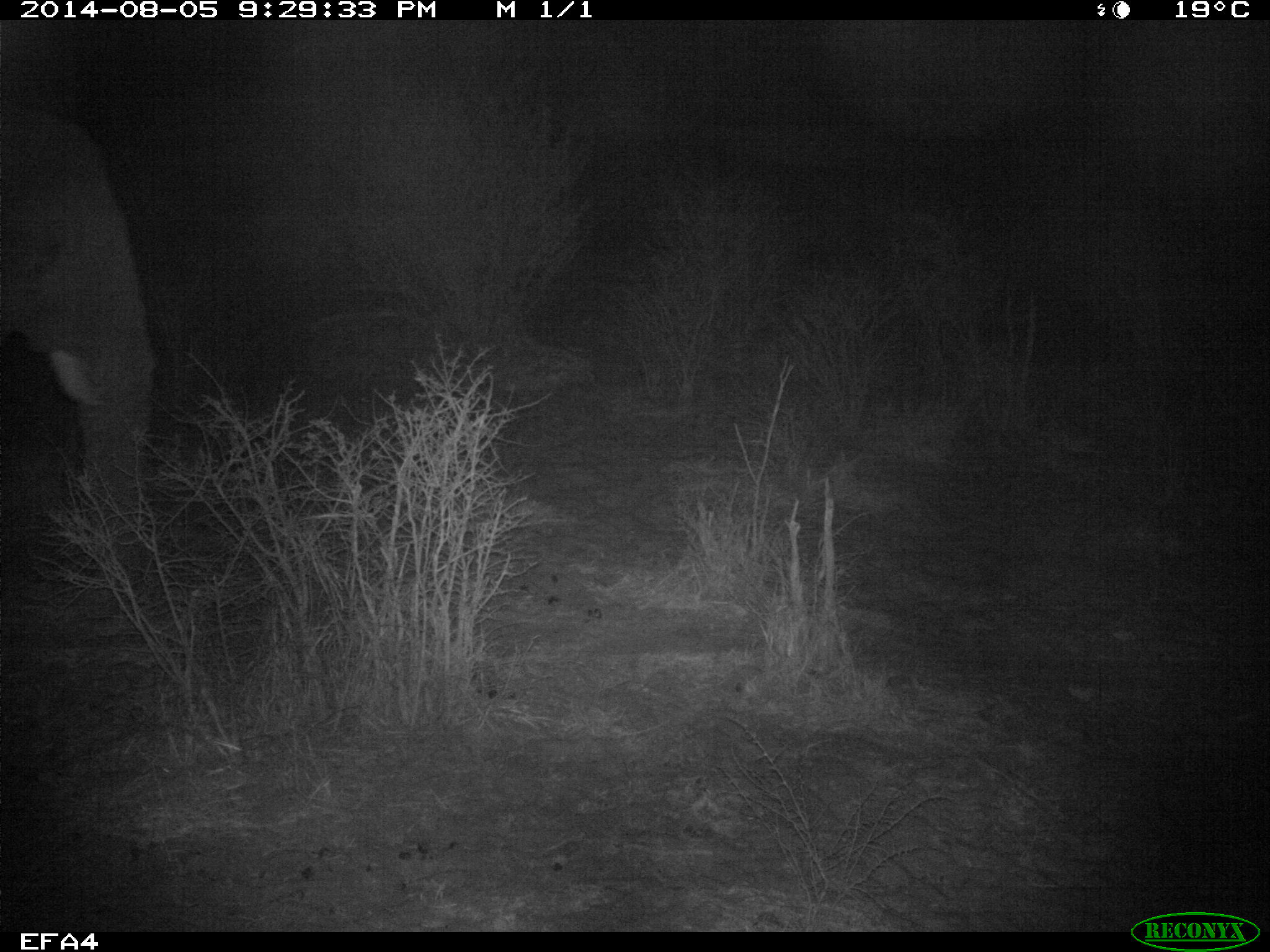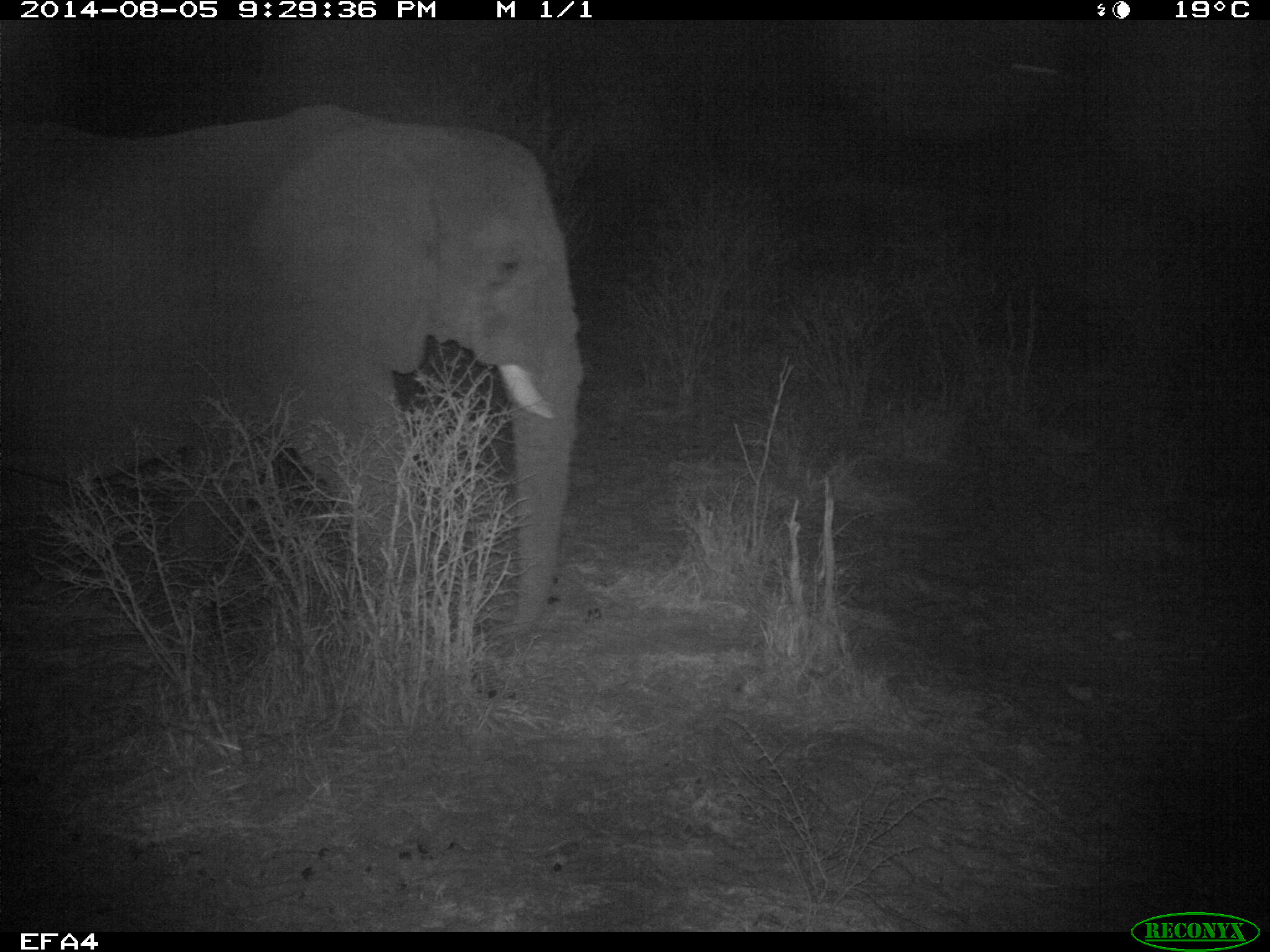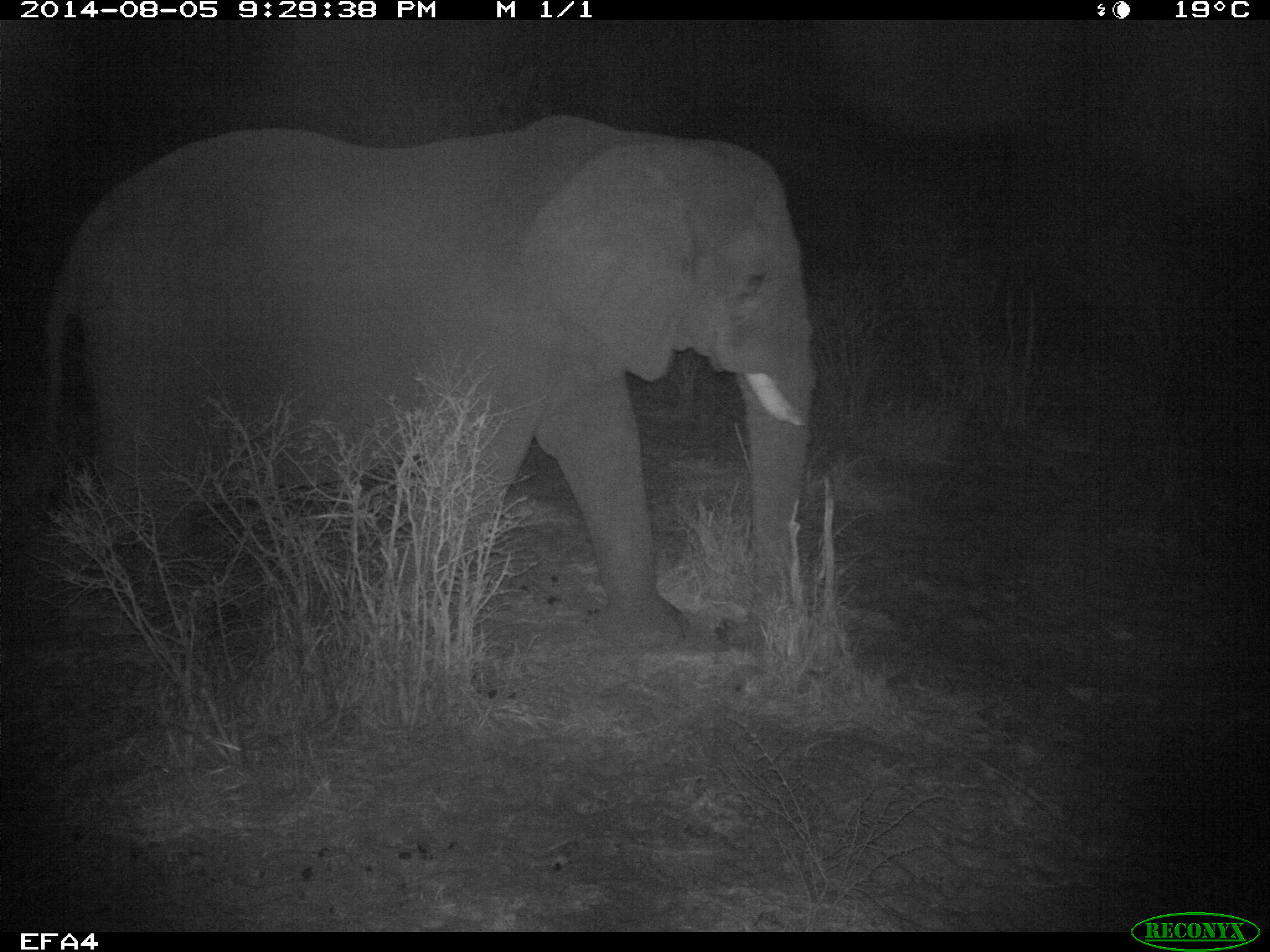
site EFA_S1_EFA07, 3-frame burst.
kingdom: Animalia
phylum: Chordata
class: Mammalia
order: Proboscidea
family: Elephantidae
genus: Loxodonta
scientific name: Loxodonta africana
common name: african bush elephant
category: elephant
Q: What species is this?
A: Elephant (african bush elephant) (Loxodonta africana).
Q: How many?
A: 1.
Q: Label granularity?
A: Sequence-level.